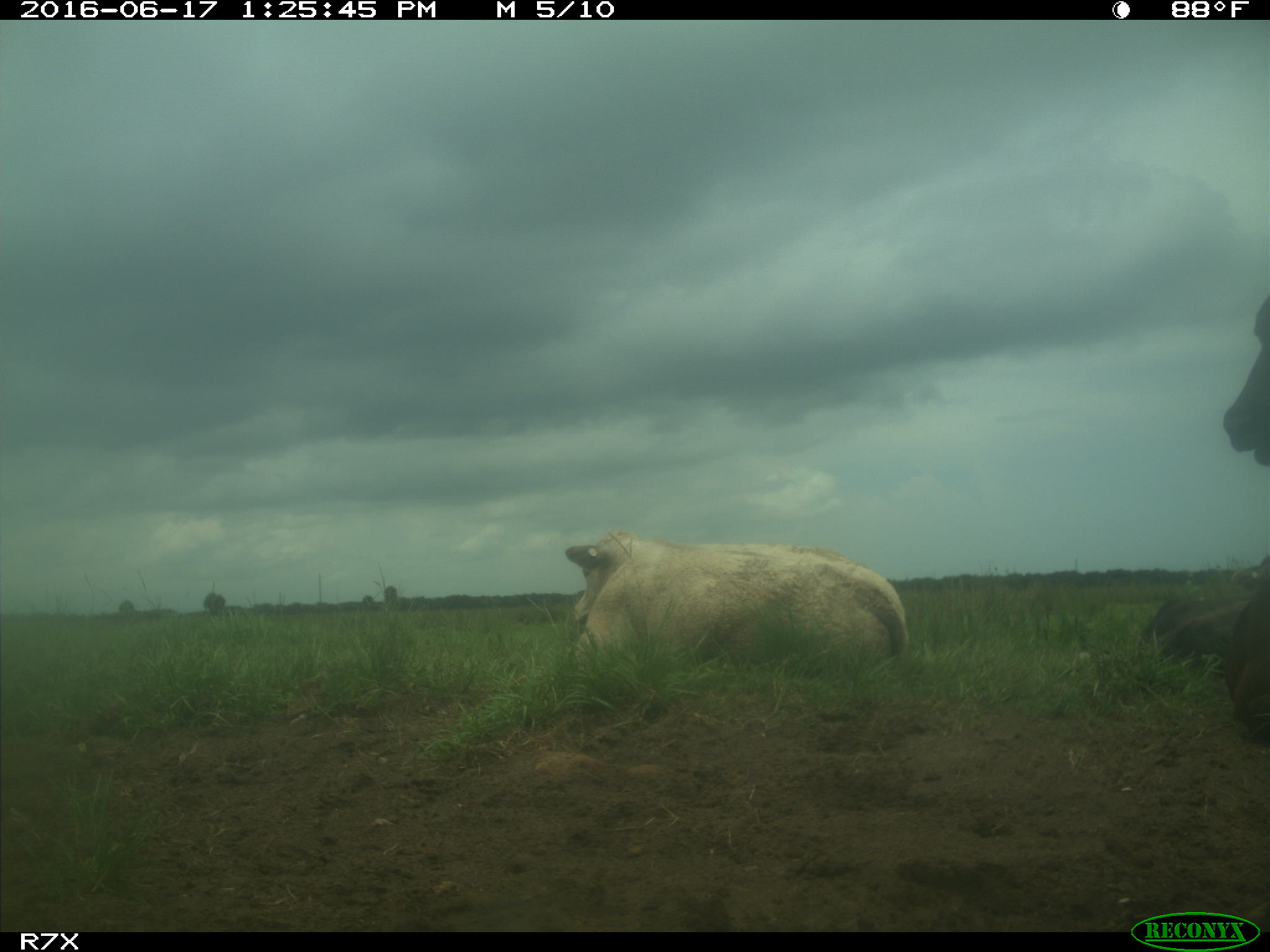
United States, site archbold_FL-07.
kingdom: Animalia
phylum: Chordata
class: Mammalia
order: Artiodactyla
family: Bovidae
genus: Bos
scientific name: Bos taurus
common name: domestic cow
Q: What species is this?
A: Bos taurus (domestic cow).